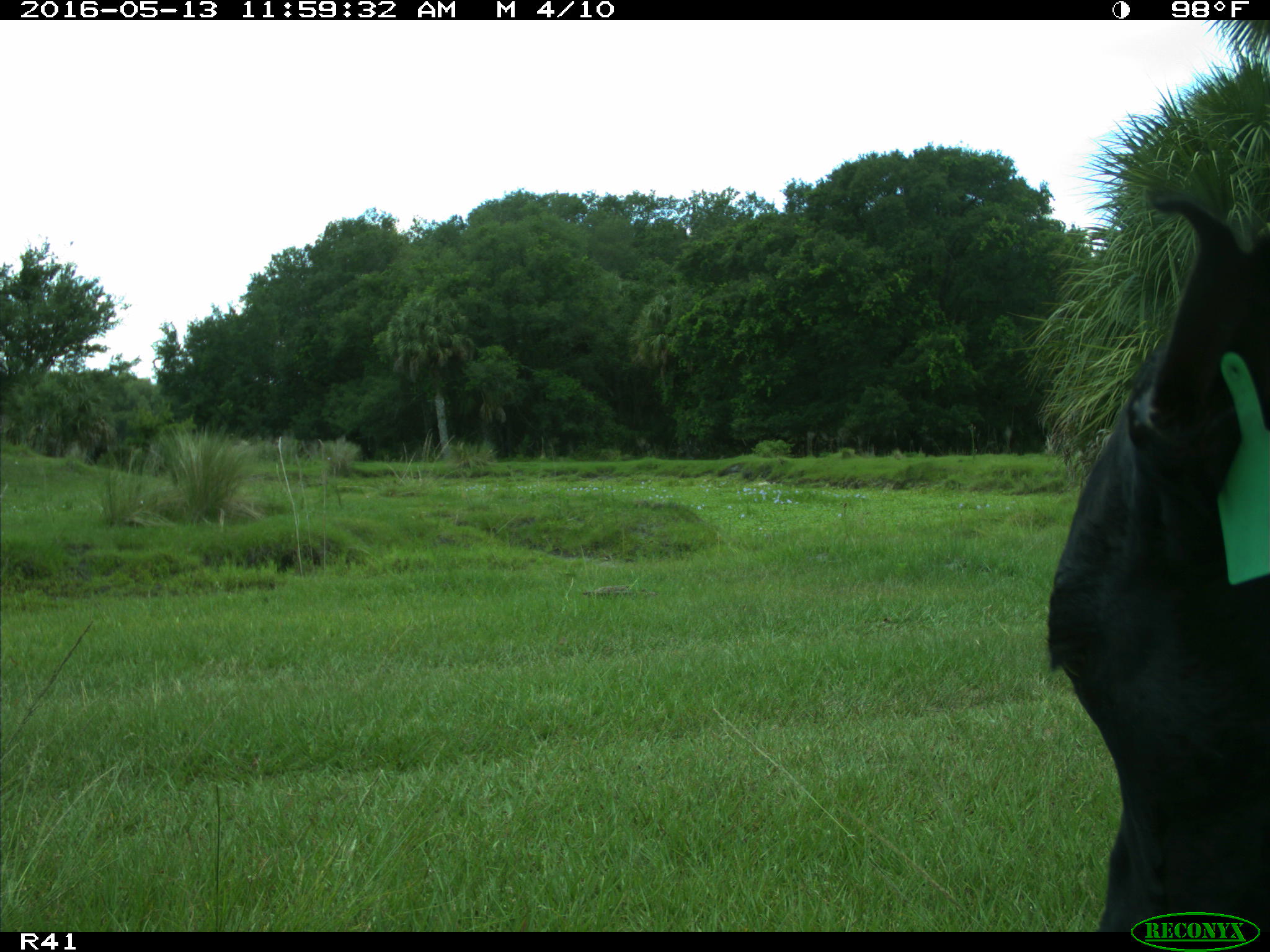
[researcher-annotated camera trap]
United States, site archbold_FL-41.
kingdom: Animalia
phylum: Chordata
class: Mammalia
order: Artiodactyla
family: Bovidae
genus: Bos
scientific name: Bos taurus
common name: domestic cow